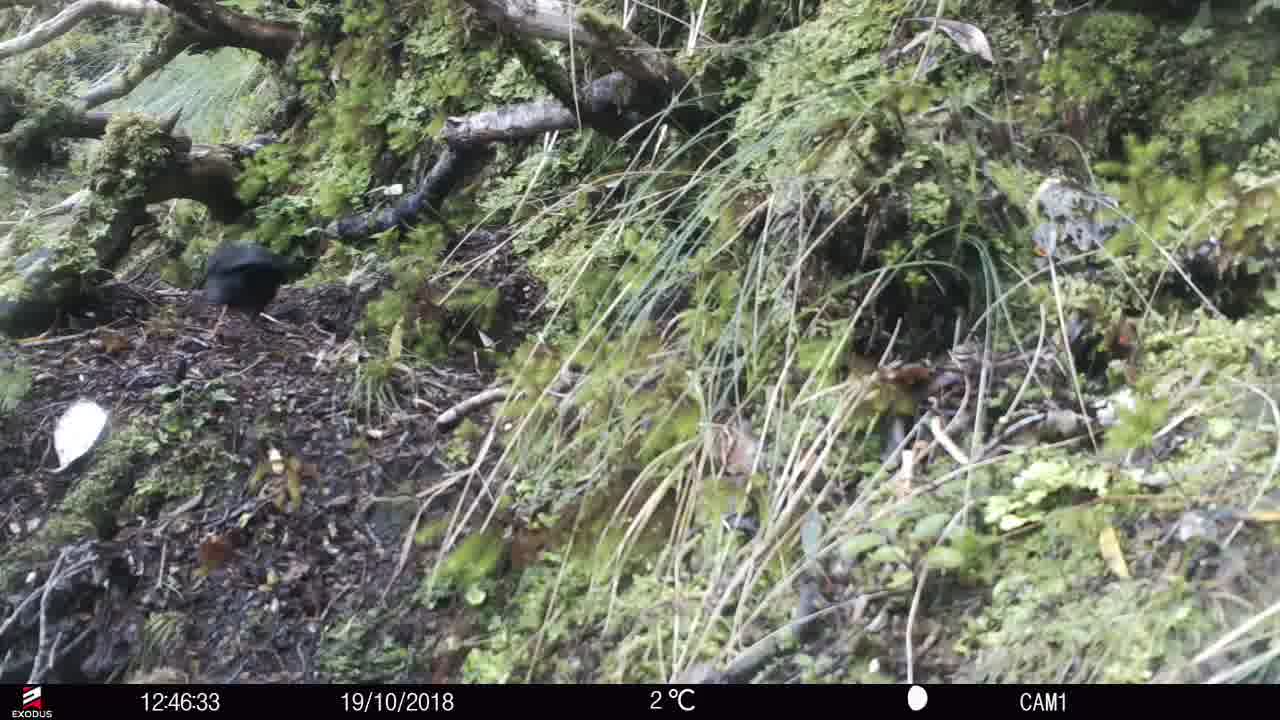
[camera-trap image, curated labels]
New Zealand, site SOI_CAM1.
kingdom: Animalia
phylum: Chordata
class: Aves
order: Passeriformes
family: Turdidae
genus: Turdus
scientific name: Turdus merula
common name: eurasian blackbird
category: blackbird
Blackbird (eurasian blackbird) (Turdus merula).